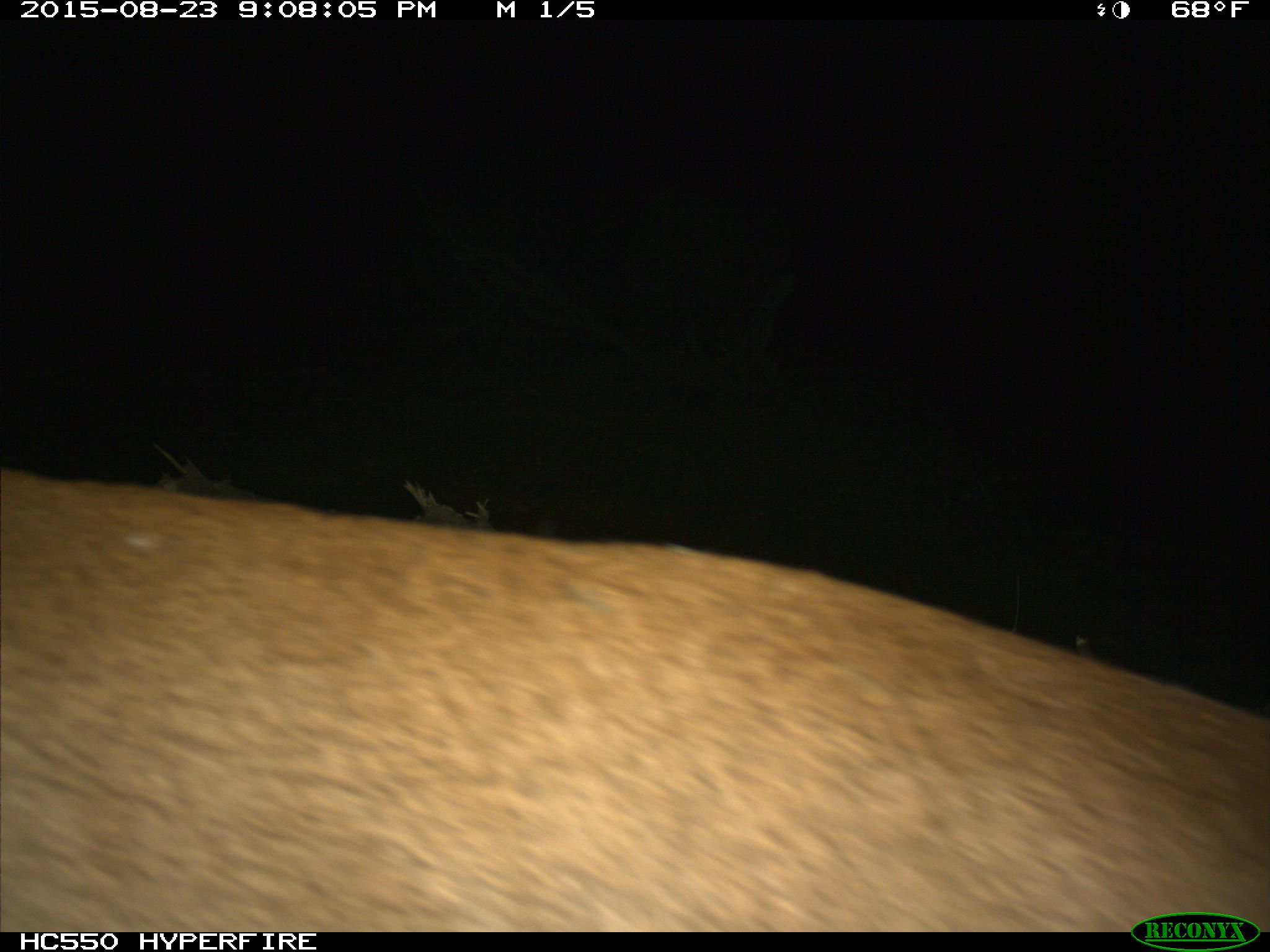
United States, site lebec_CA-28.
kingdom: Animalia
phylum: Chordata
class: Mammalia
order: Carnivora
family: Felidae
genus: Puma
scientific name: Puma concolor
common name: mountain lion